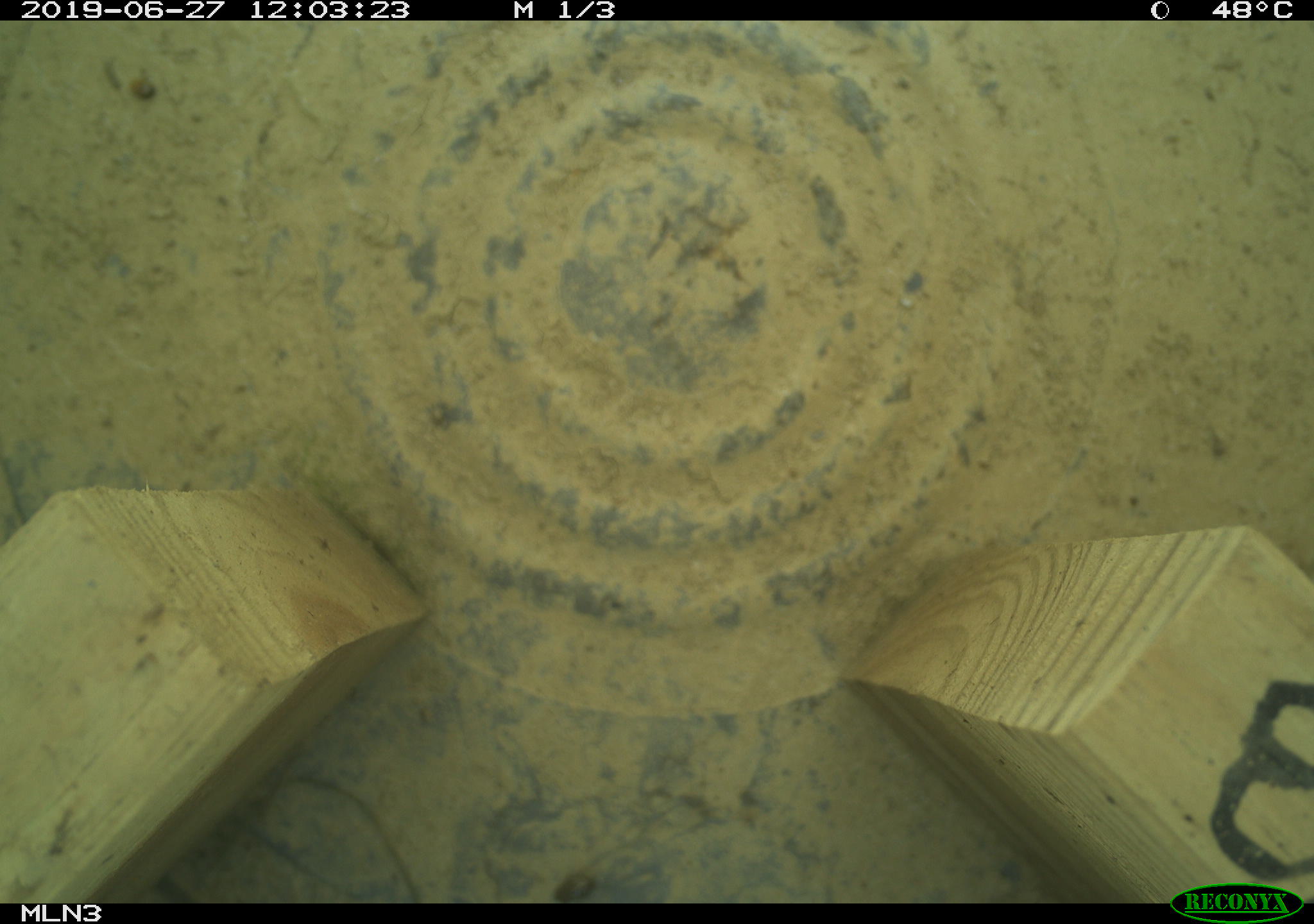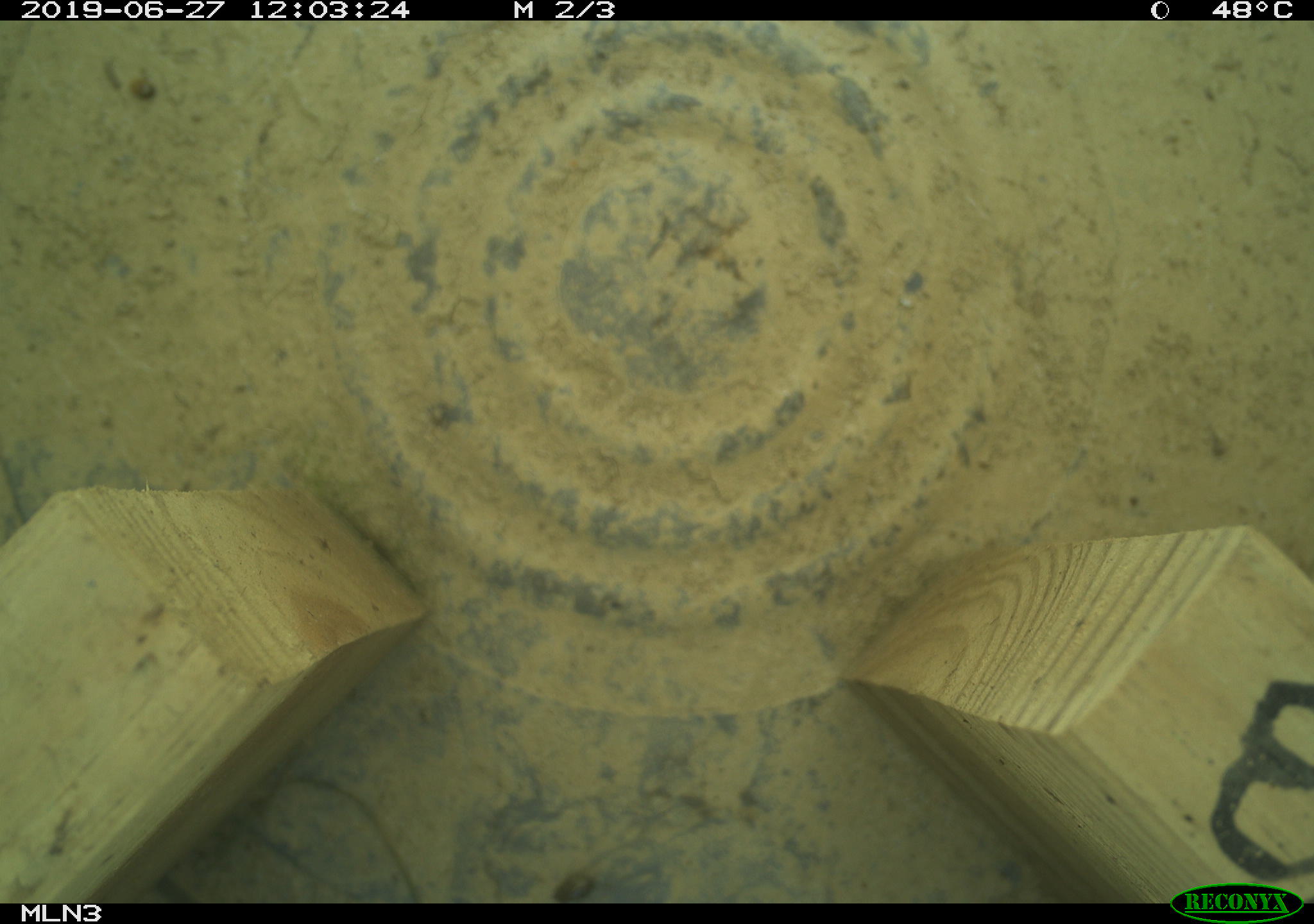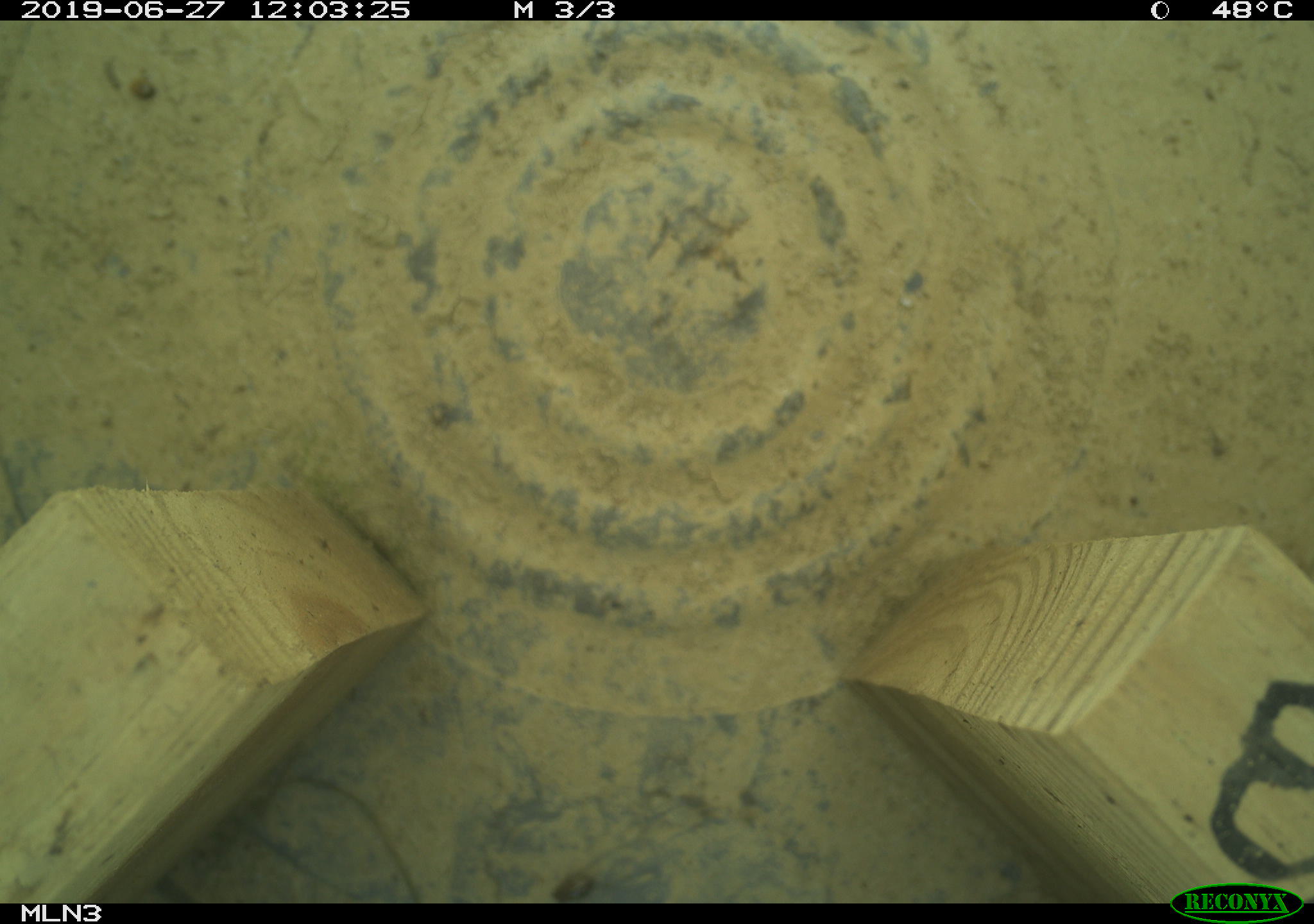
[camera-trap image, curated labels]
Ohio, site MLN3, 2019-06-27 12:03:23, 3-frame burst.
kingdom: Animalia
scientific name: Animalia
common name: animal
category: invertebrate